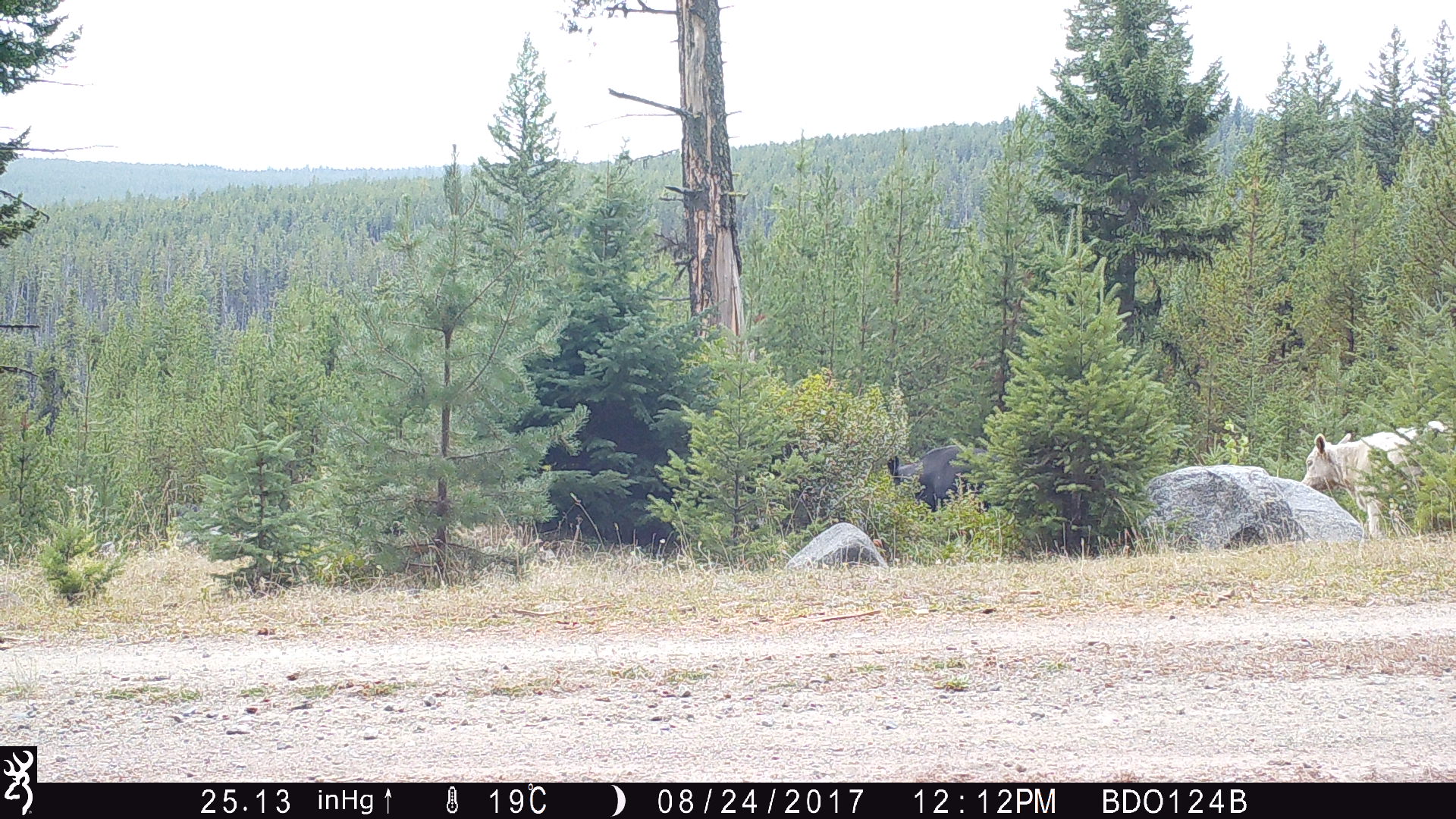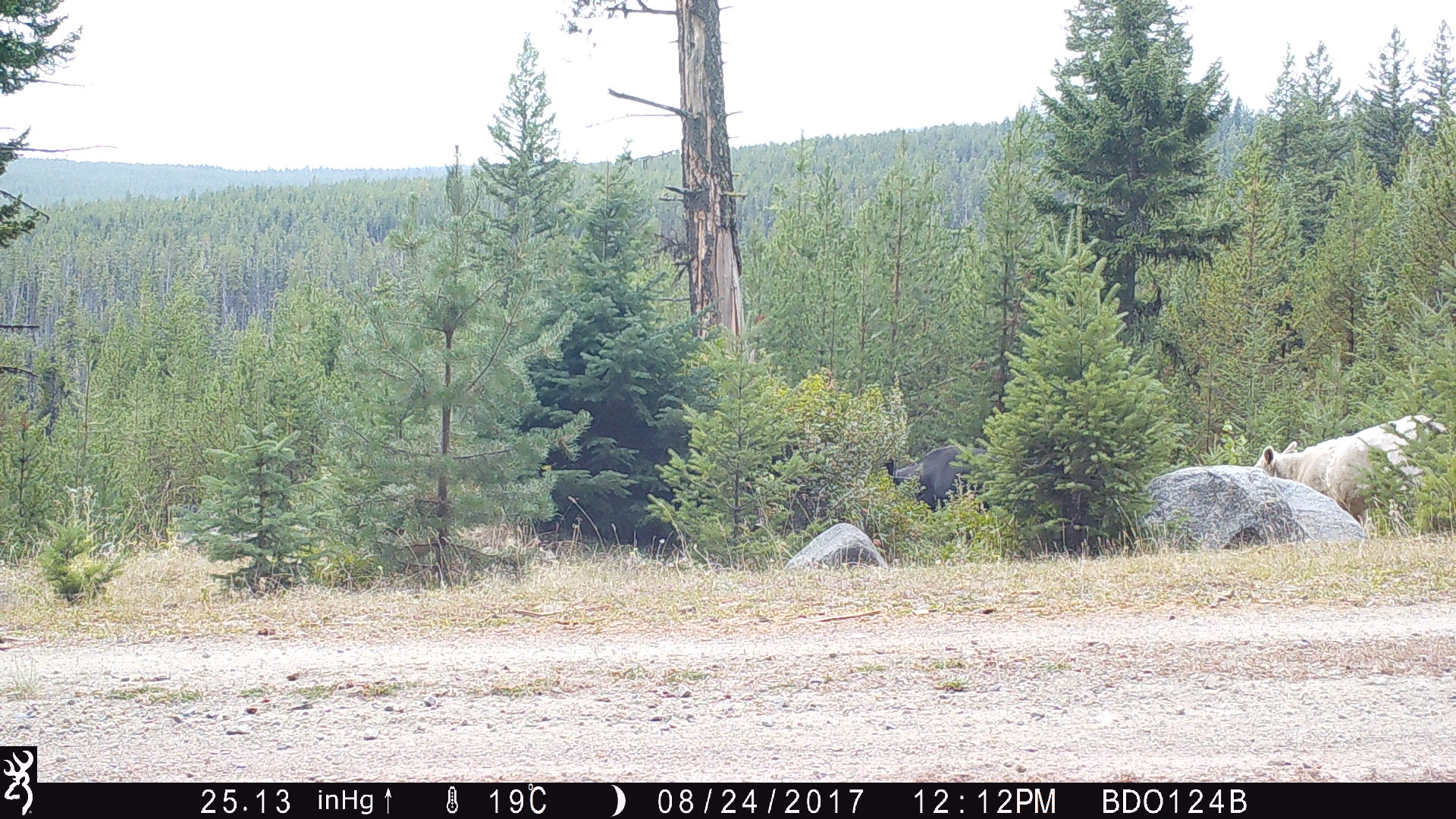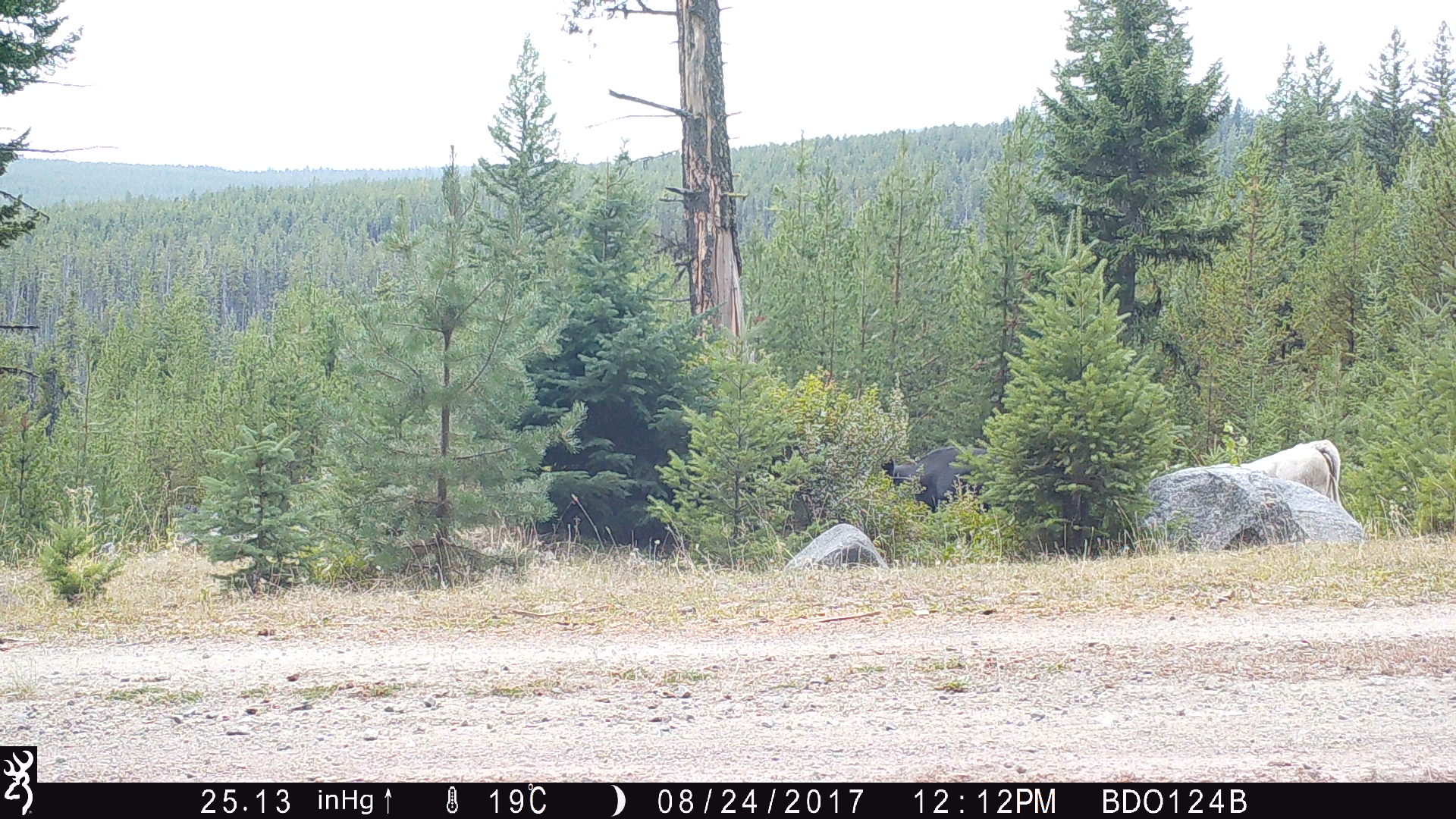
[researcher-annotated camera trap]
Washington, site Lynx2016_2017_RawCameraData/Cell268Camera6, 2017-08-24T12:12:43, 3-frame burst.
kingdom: Animalia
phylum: Chordata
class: Mammalia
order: Artiodactyla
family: Bovidae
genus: Bos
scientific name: Bos taurus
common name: domestic cattle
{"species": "domestic cattle (Bos taurus)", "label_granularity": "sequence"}